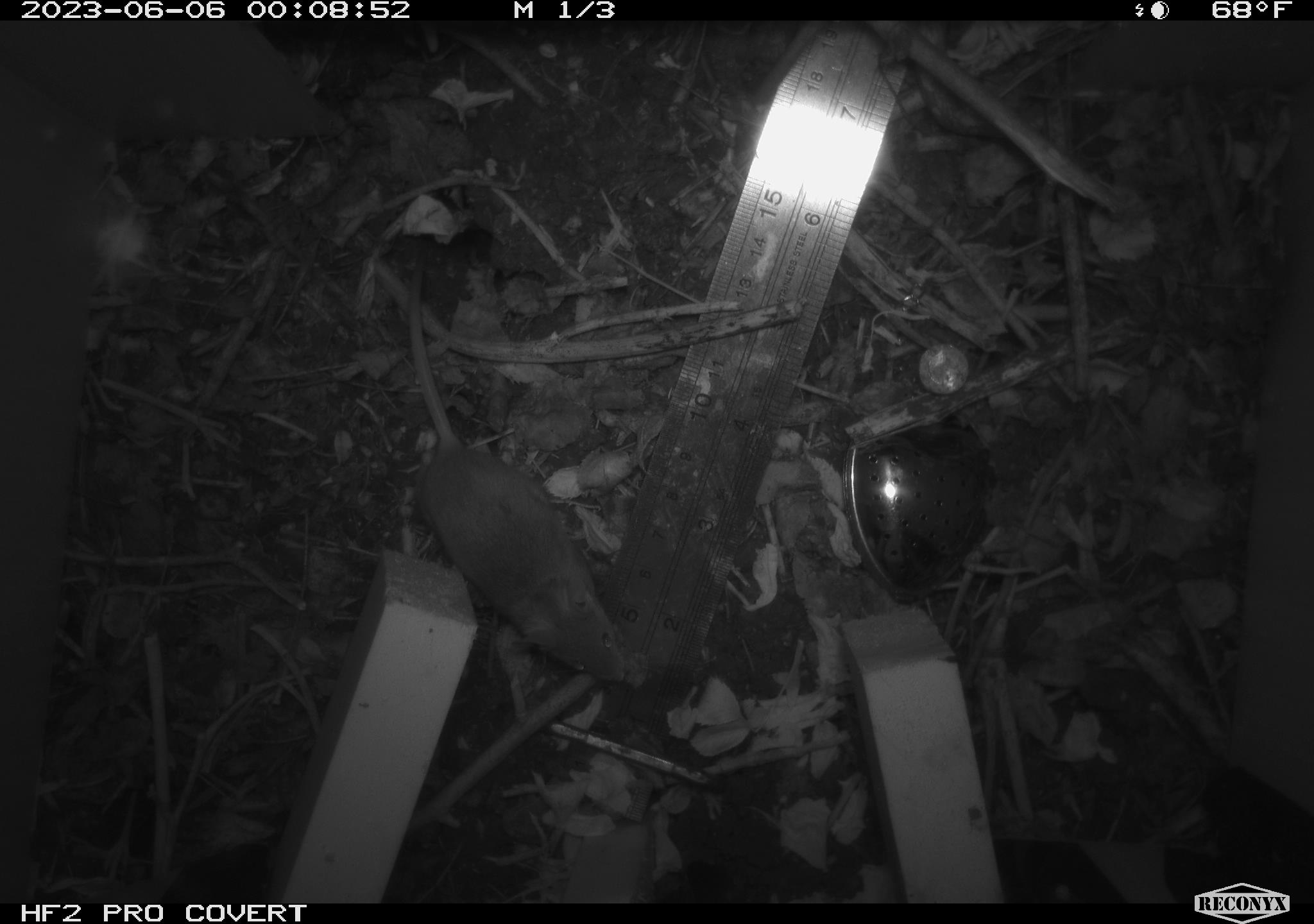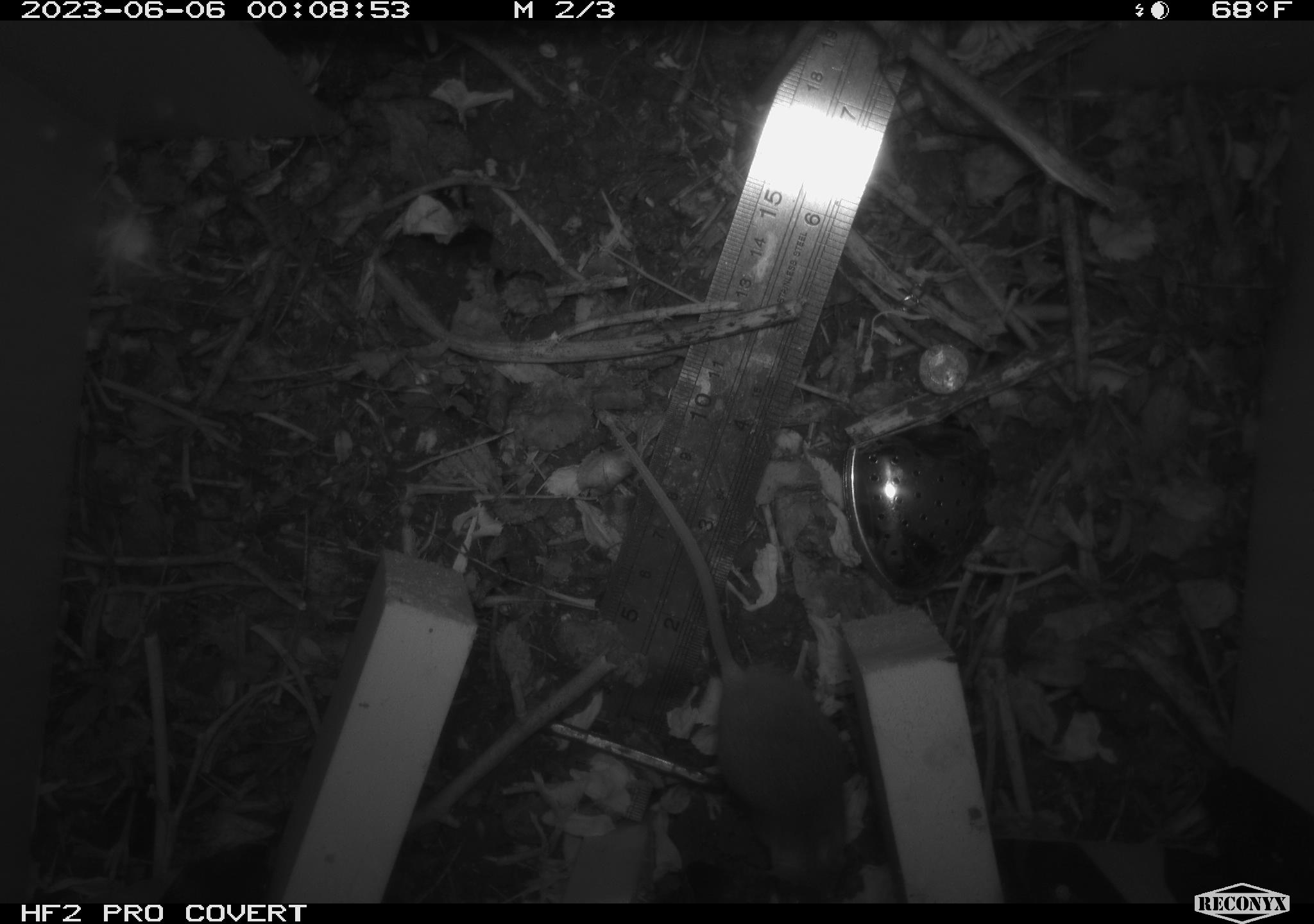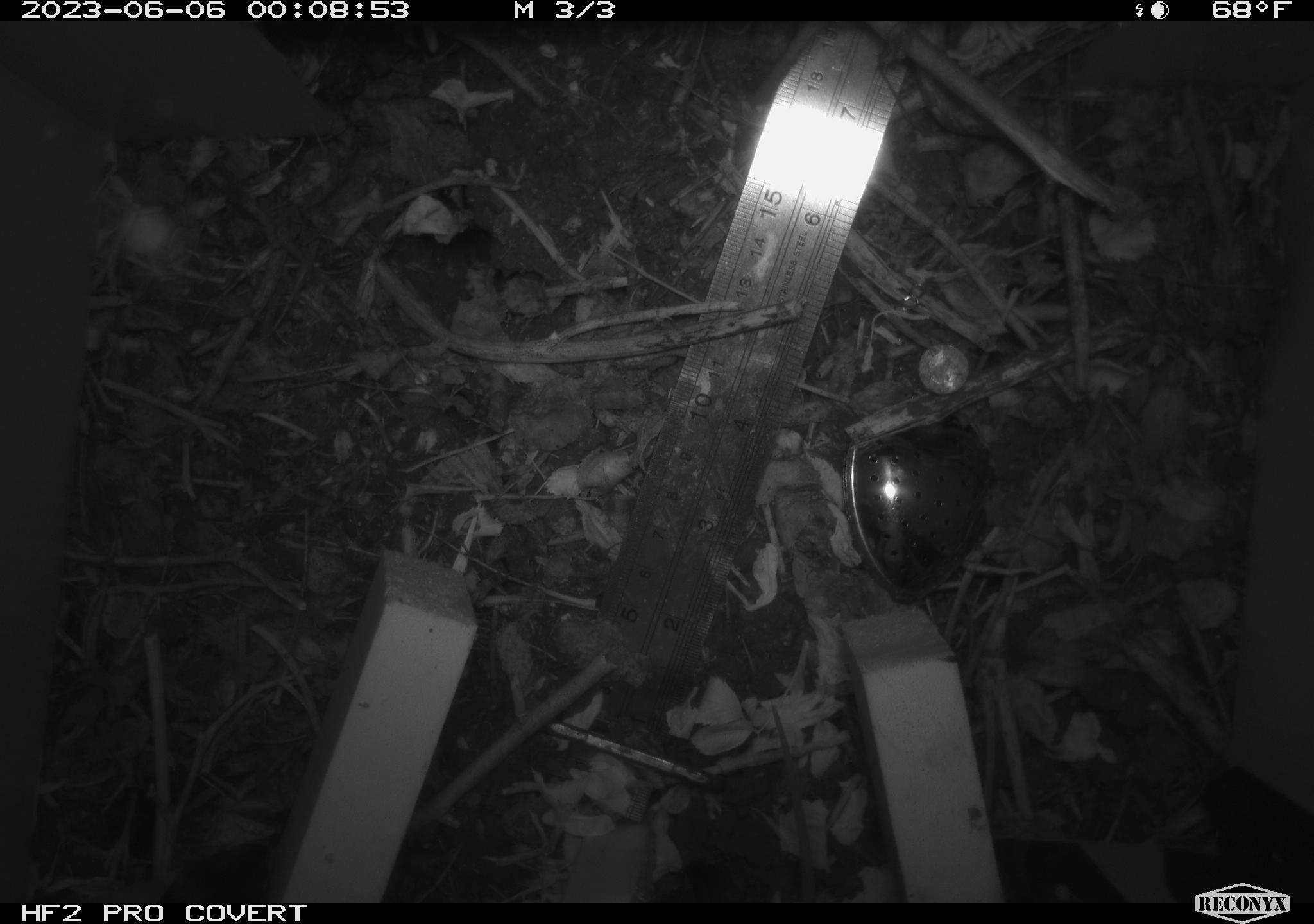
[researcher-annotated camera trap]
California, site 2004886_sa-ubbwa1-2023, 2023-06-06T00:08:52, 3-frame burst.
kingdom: Animalia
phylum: Chordata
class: Mammalia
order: Rodentia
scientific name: Rodentia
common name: rodent